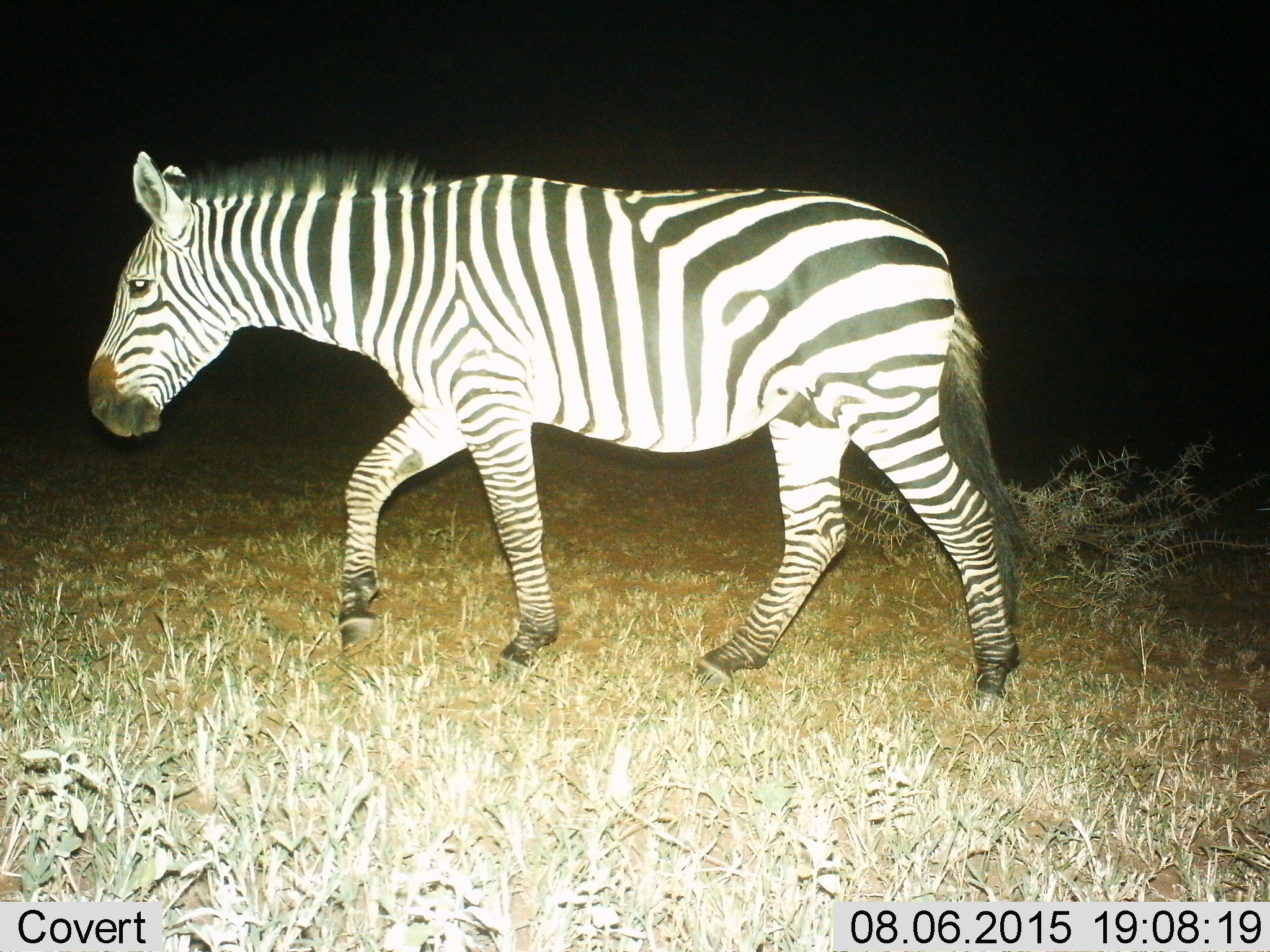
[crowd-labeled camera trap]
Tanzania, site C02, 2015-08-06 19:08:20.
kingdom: Animalia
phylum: Chordata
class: Mammalia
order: Perissodactyla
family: Equidae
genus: Equus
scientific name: Equus quagga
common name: plains zebra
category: zebra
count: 1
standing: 5%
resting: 0%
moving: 100%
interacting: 0%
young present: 0%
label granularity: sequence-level